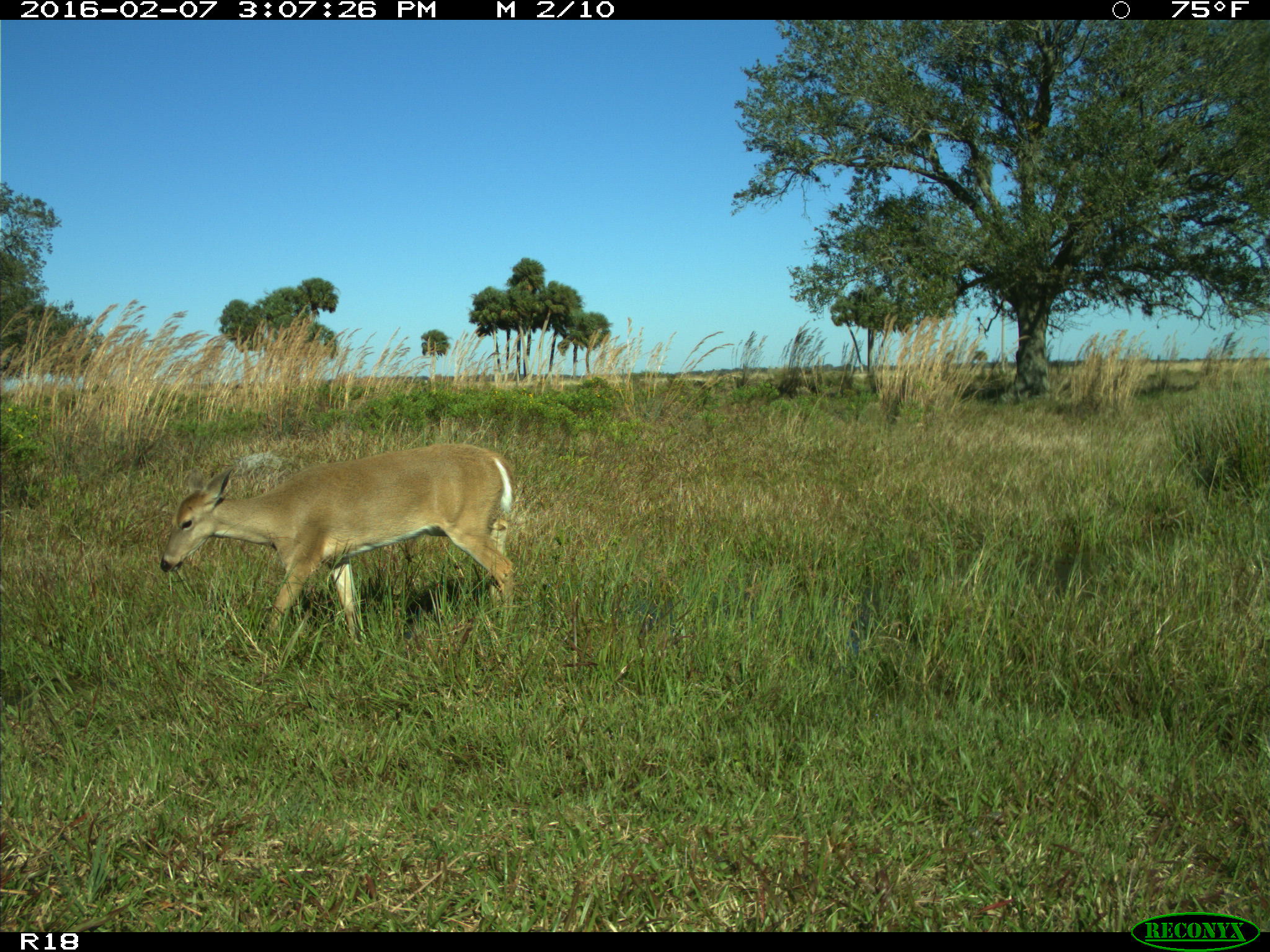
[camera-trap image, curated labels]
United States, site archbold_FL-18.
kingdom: Animalia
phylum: Chordata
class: Mammalia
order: Artiodactyla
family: Cervidae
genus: Odocoileus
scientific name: Odocoileus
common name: deer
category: unidentified deer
Unidentified deer (deer) (Odocoileus).